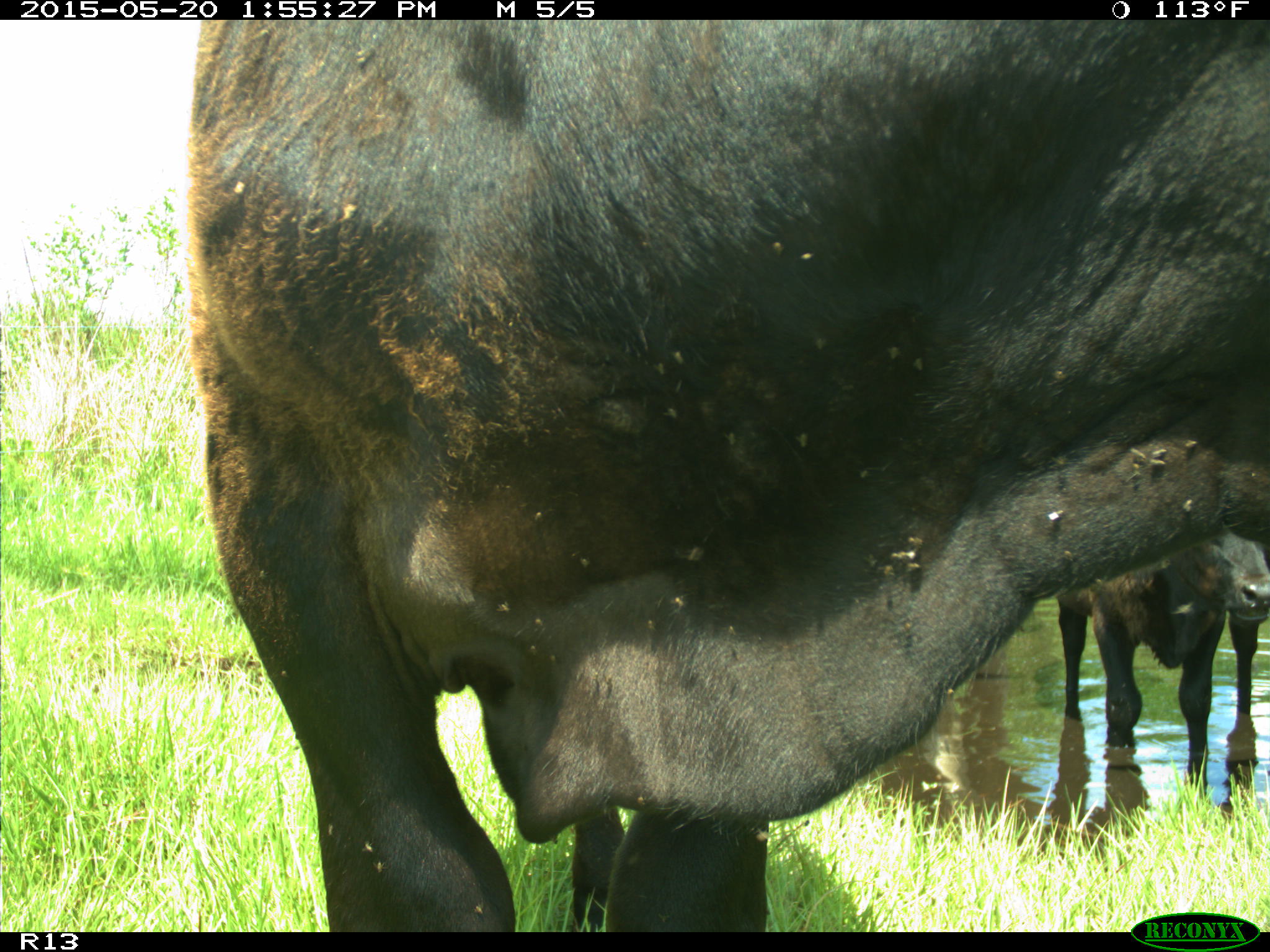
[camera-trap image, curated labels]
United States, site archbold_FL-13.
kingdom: Animalia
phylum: Chordata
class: Mammalia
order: Artiodactyla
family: Bovidae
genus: Bos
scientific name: Bos taurus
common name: domestic cow